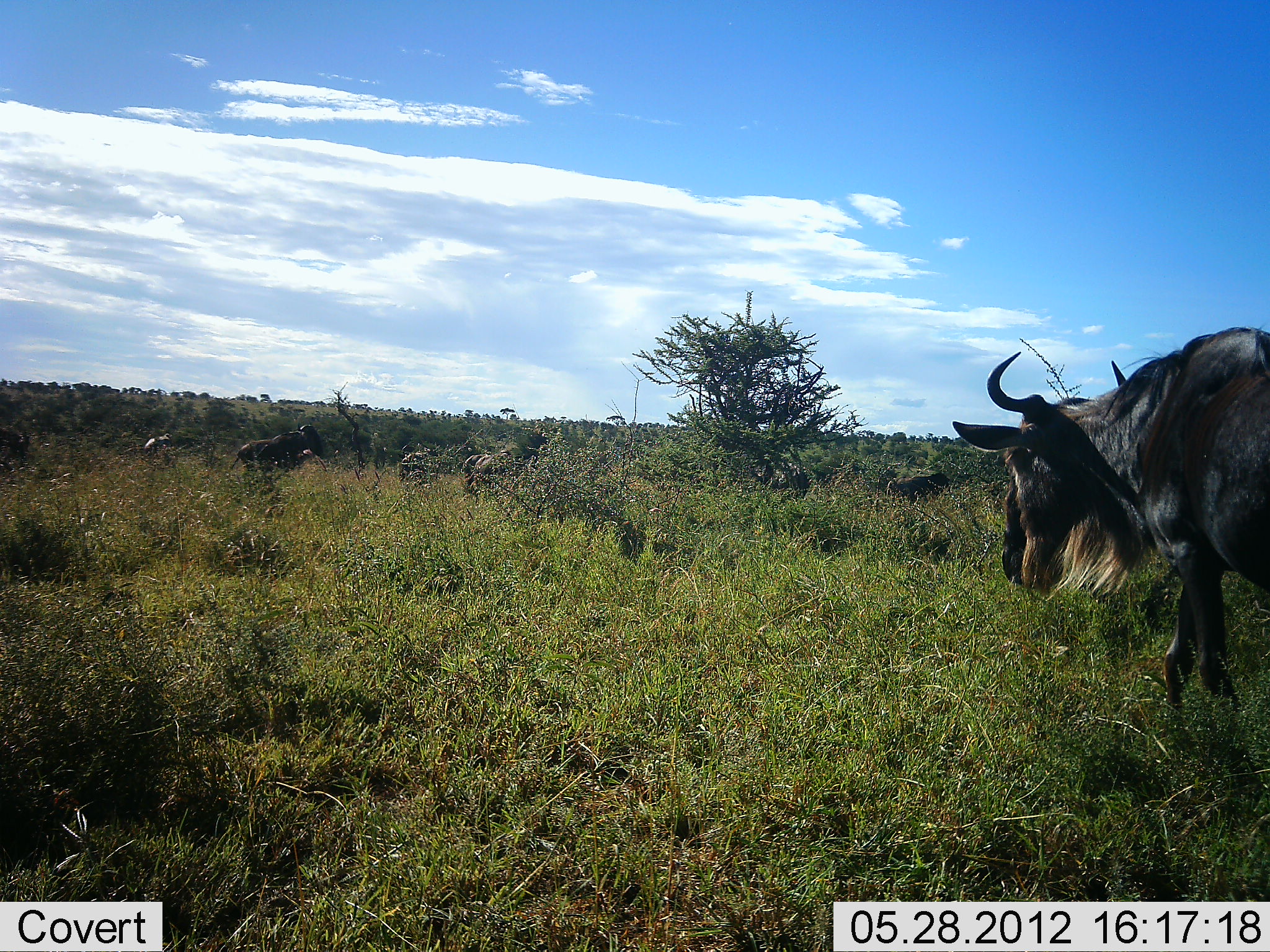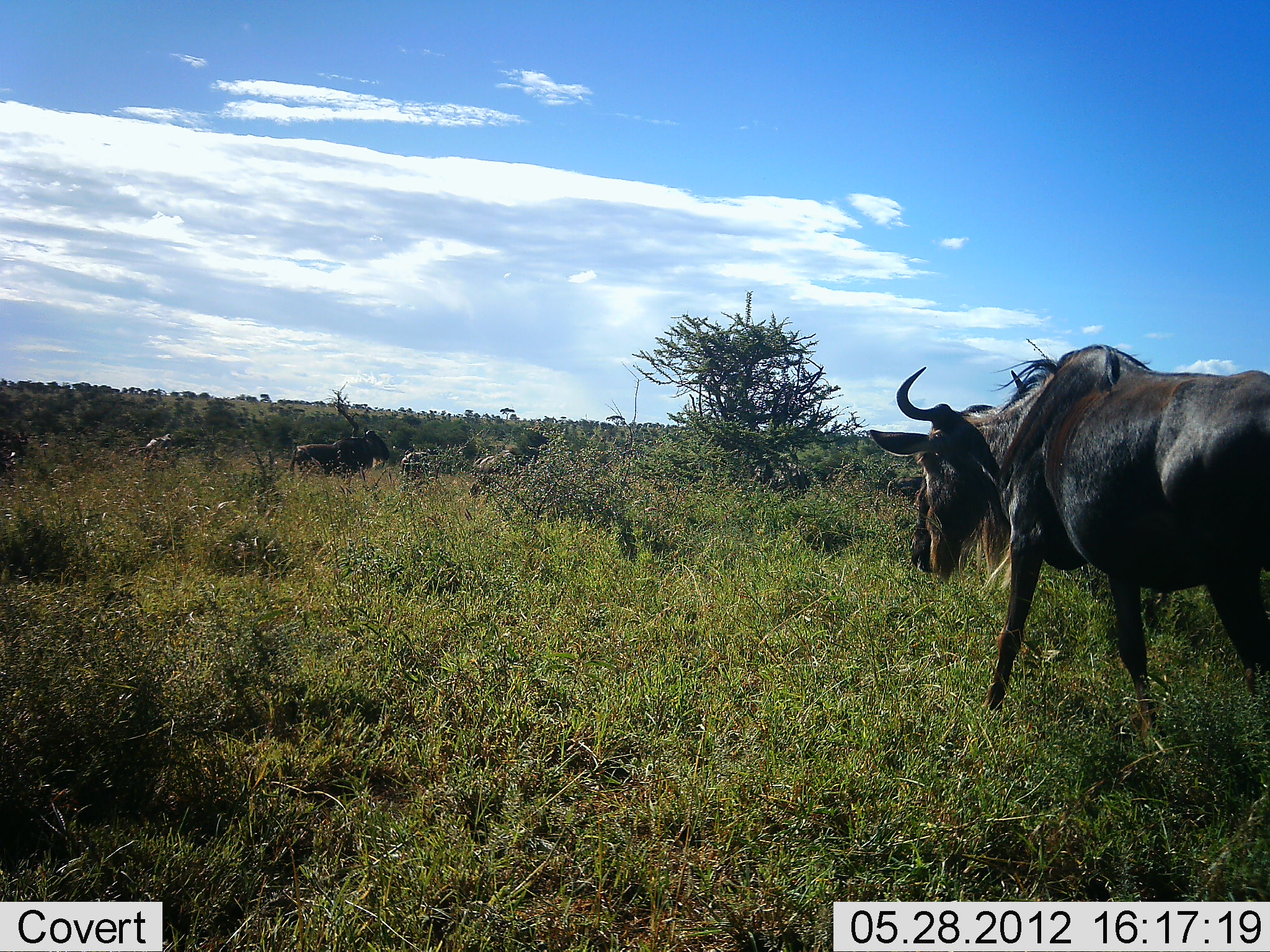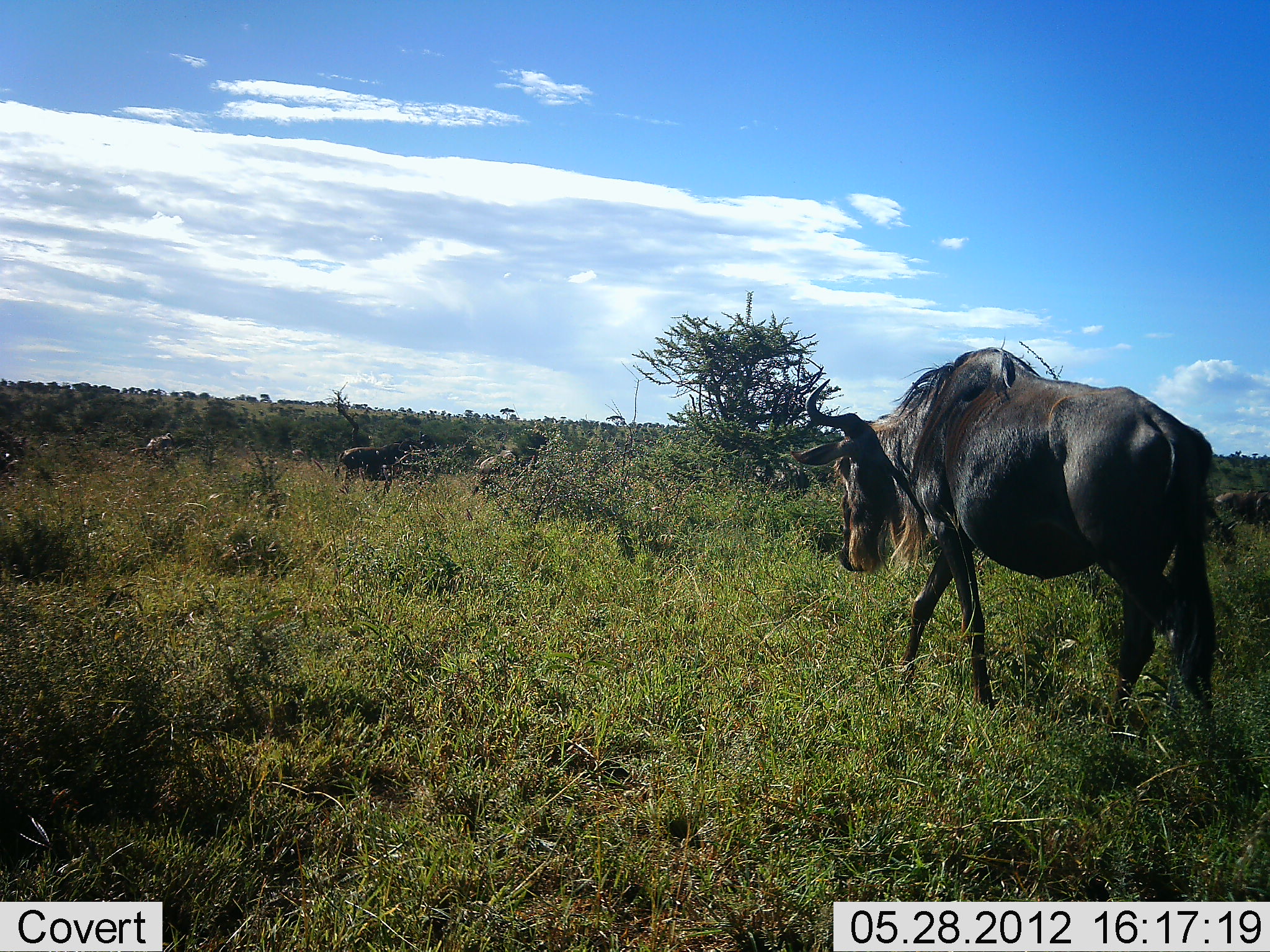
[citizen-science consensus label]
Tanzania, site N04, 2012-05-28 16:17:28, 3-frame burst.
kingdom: Animalia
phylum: Chordata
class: Mammalia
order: Artiodactyla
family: Bovidae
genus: Connochaetes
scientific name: Connochaetes taurinus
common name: blue wildebeest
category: wildebeest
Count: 4.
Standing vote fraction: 20%.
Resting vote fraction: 0%.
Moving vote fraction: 100%.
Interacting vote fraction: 0%.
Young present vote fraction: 0%.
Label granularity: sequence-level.